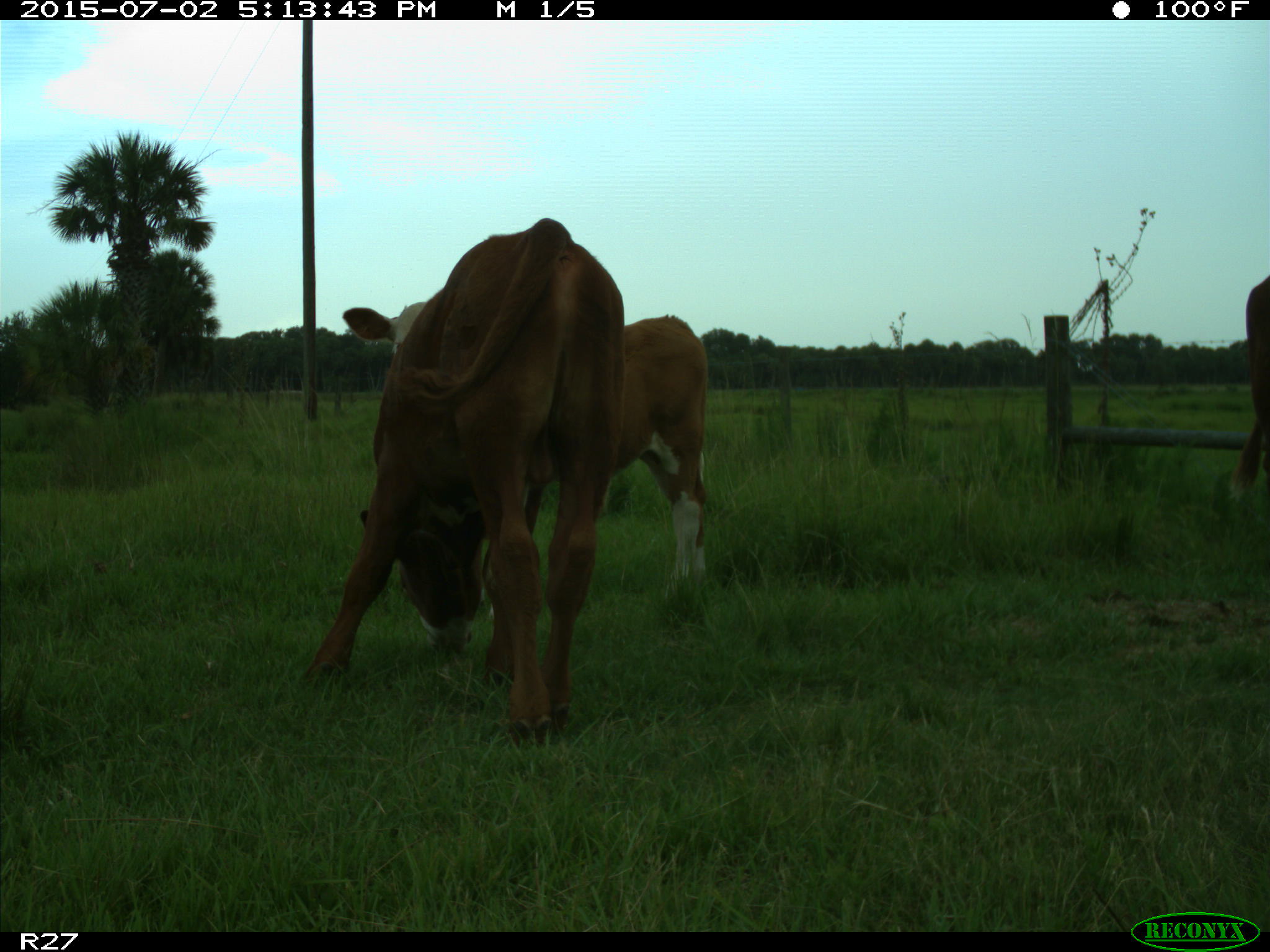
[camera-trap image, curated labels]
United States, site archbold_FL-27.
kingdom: Animalia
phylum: Chordata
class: Mammalia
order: Artiodactyla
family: Bovidae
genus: Bos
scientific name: Bos taurus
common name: domestic cow